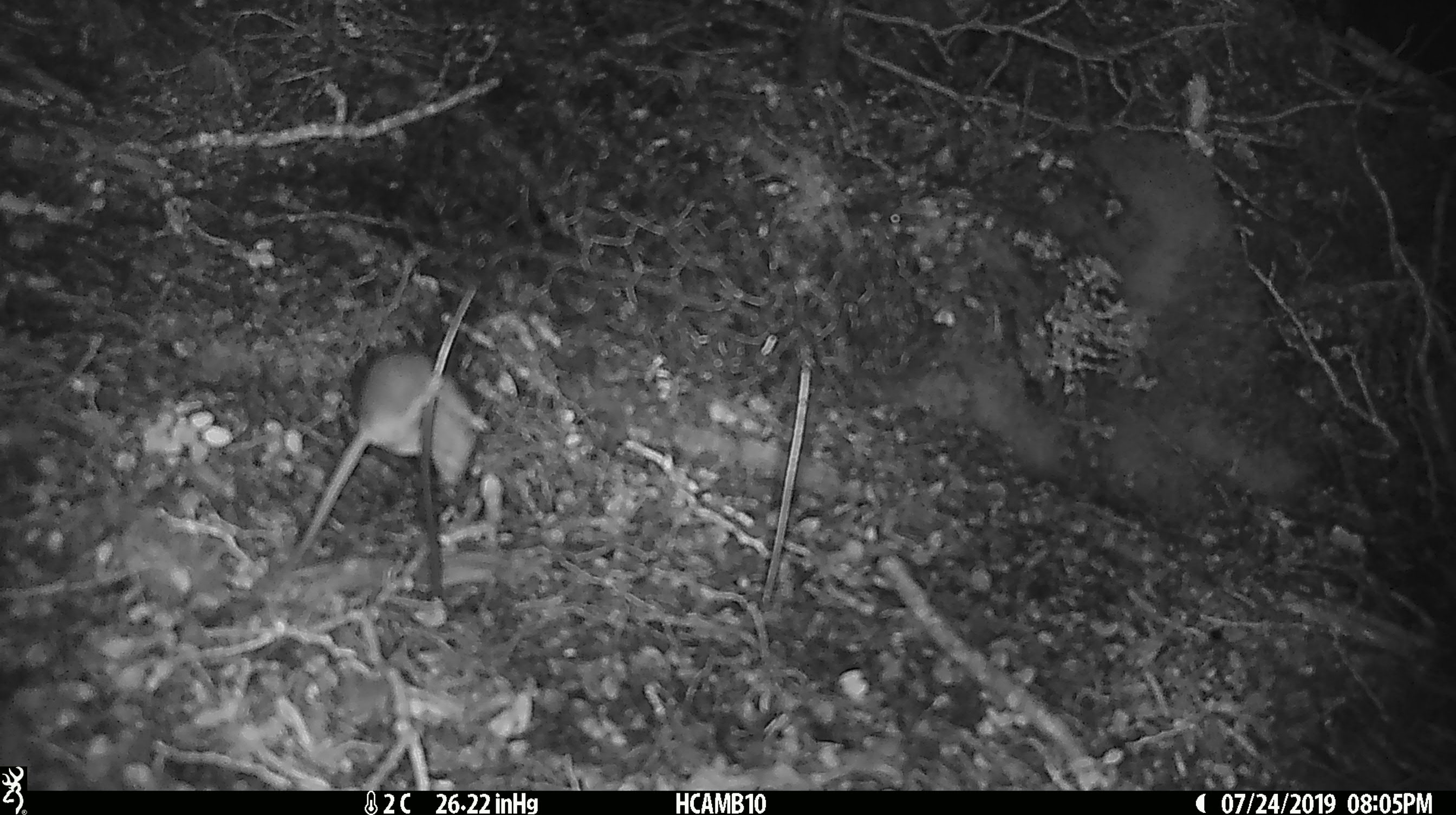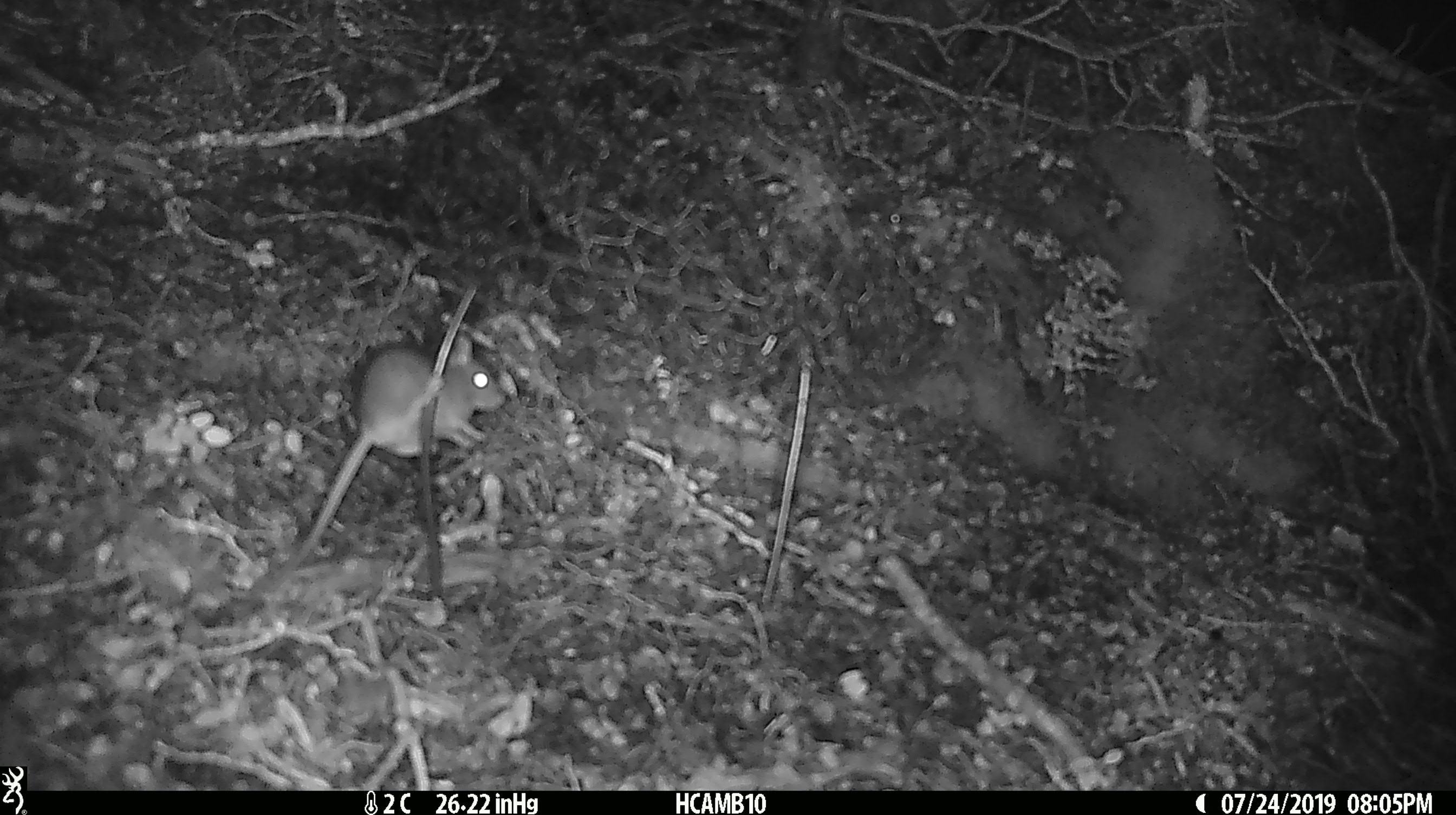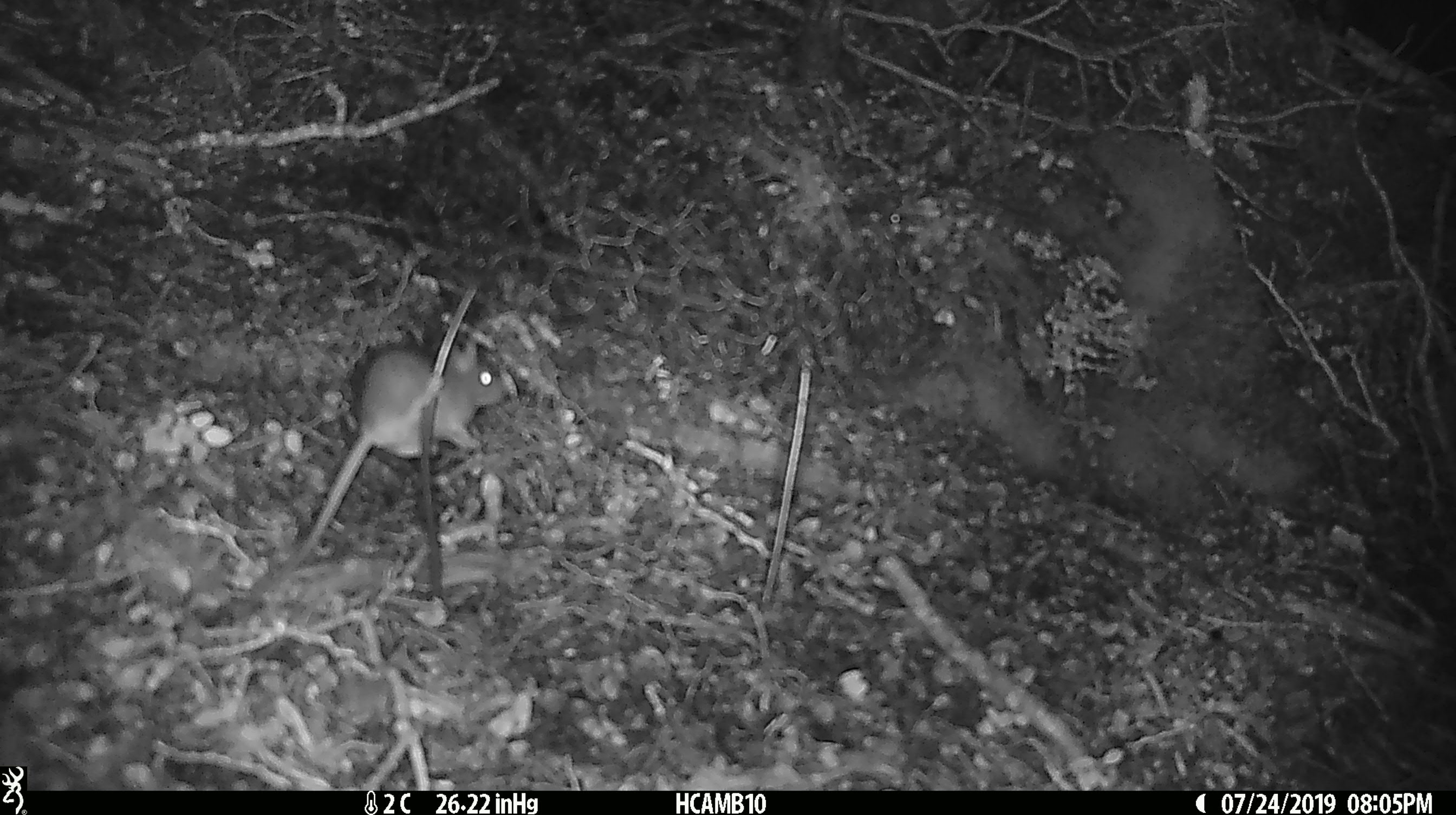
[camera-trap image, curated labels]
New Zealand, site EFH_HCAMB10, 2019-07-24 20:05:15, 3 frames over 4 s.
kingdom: Animalia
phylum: Chordata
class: Mammalia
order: Rodentia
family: Muridae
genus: Mus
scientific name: Mus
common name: mouse